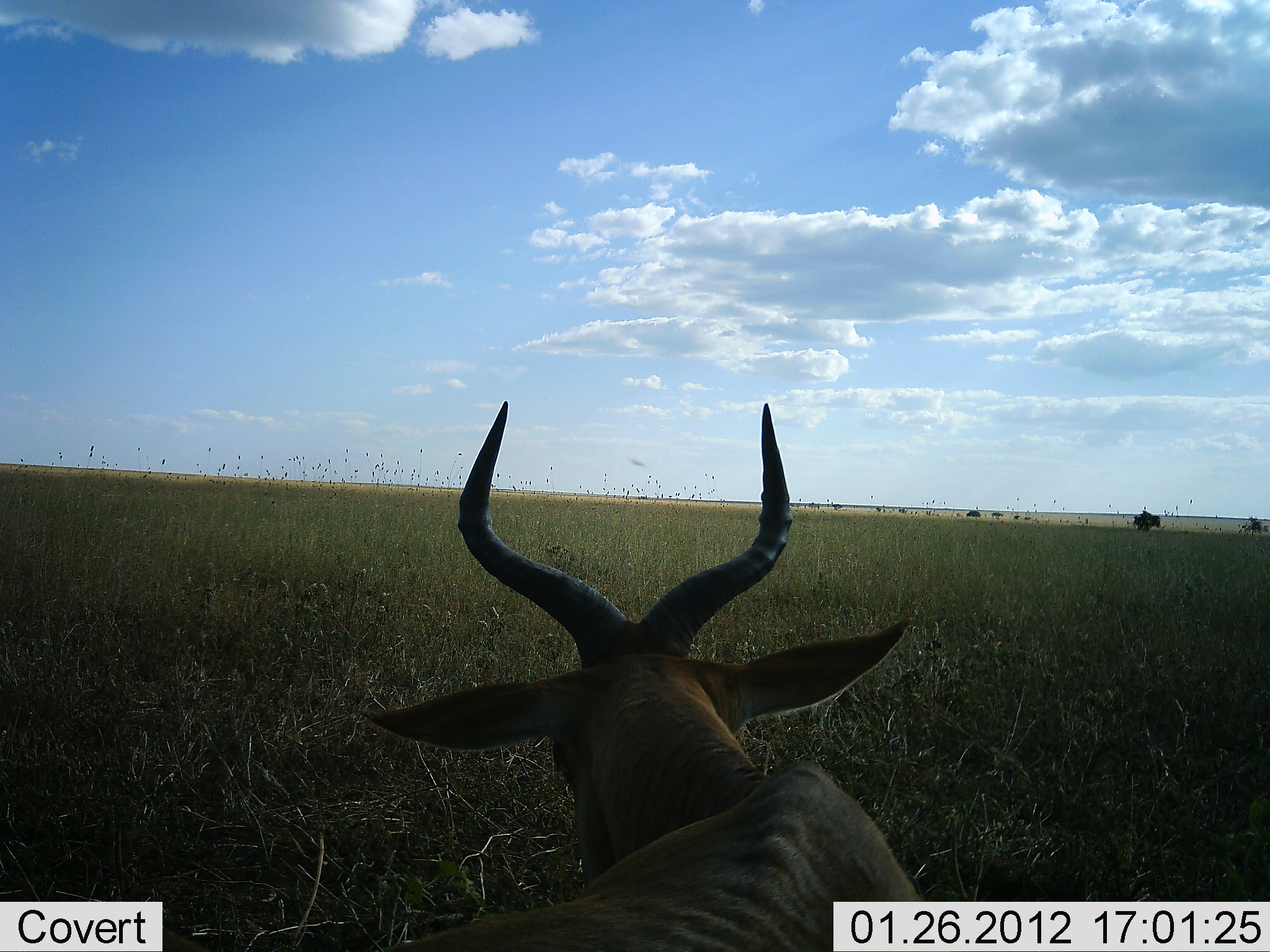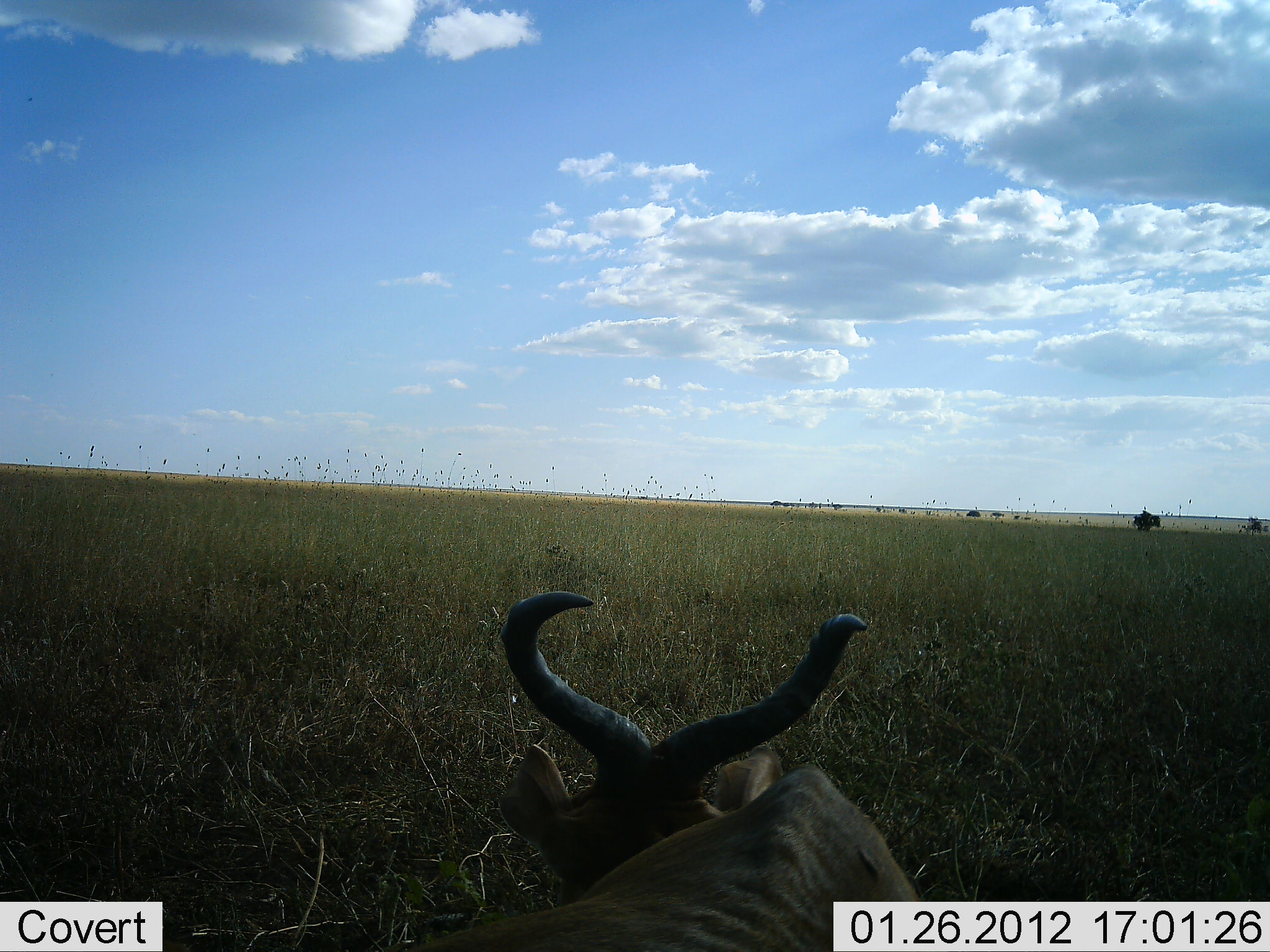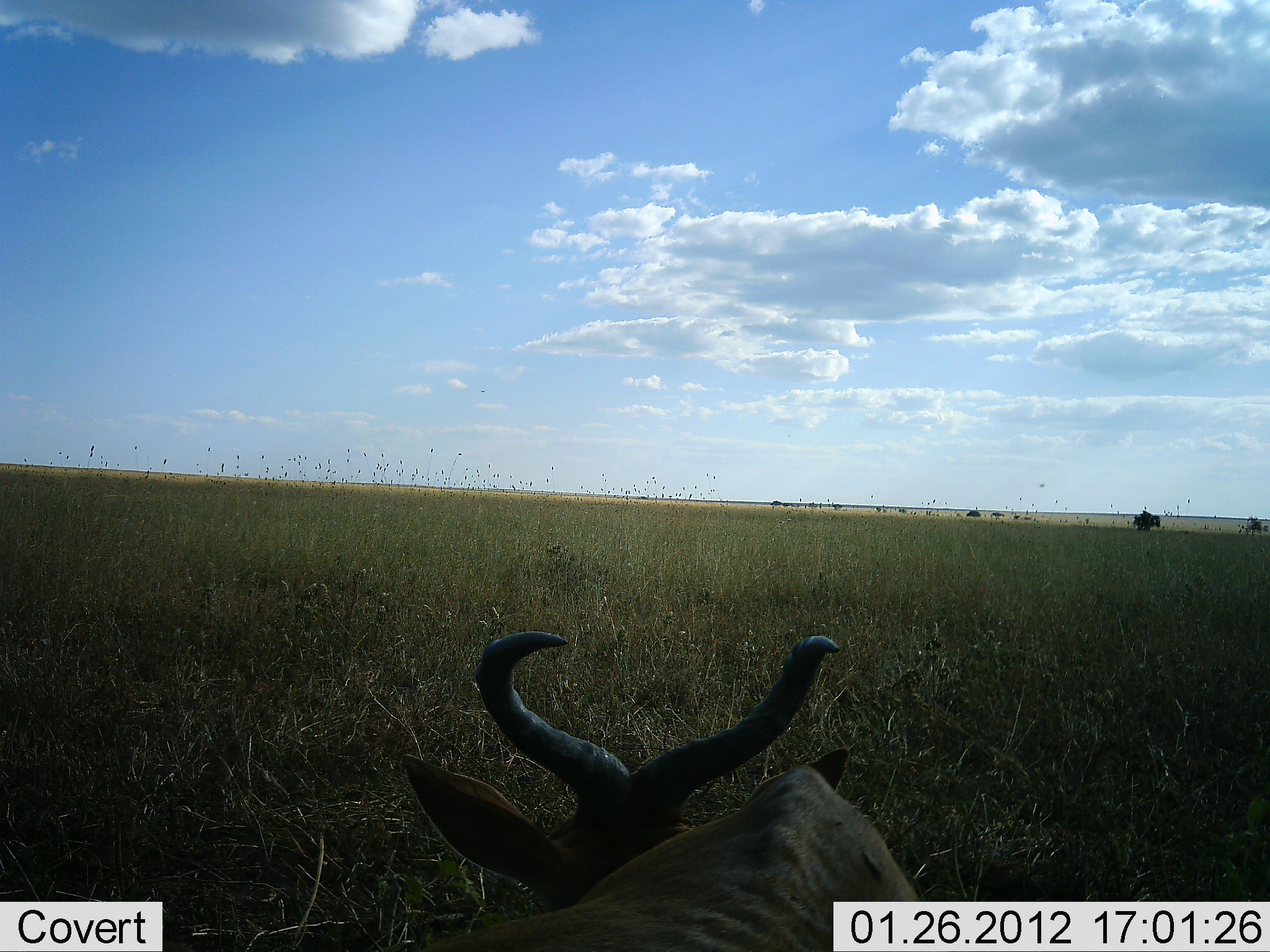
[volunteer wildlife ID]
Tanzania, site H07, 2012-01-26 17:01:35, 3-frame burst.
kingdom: Animalia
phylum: Chordata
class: Mammalia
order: Artiodactyla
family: Bovidae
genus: Alcelaphus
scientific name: Alcelaphus buselaphus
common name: hartebeest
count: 1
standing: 15%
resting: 67%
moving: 0%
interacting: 0%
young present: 0%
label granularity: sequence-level